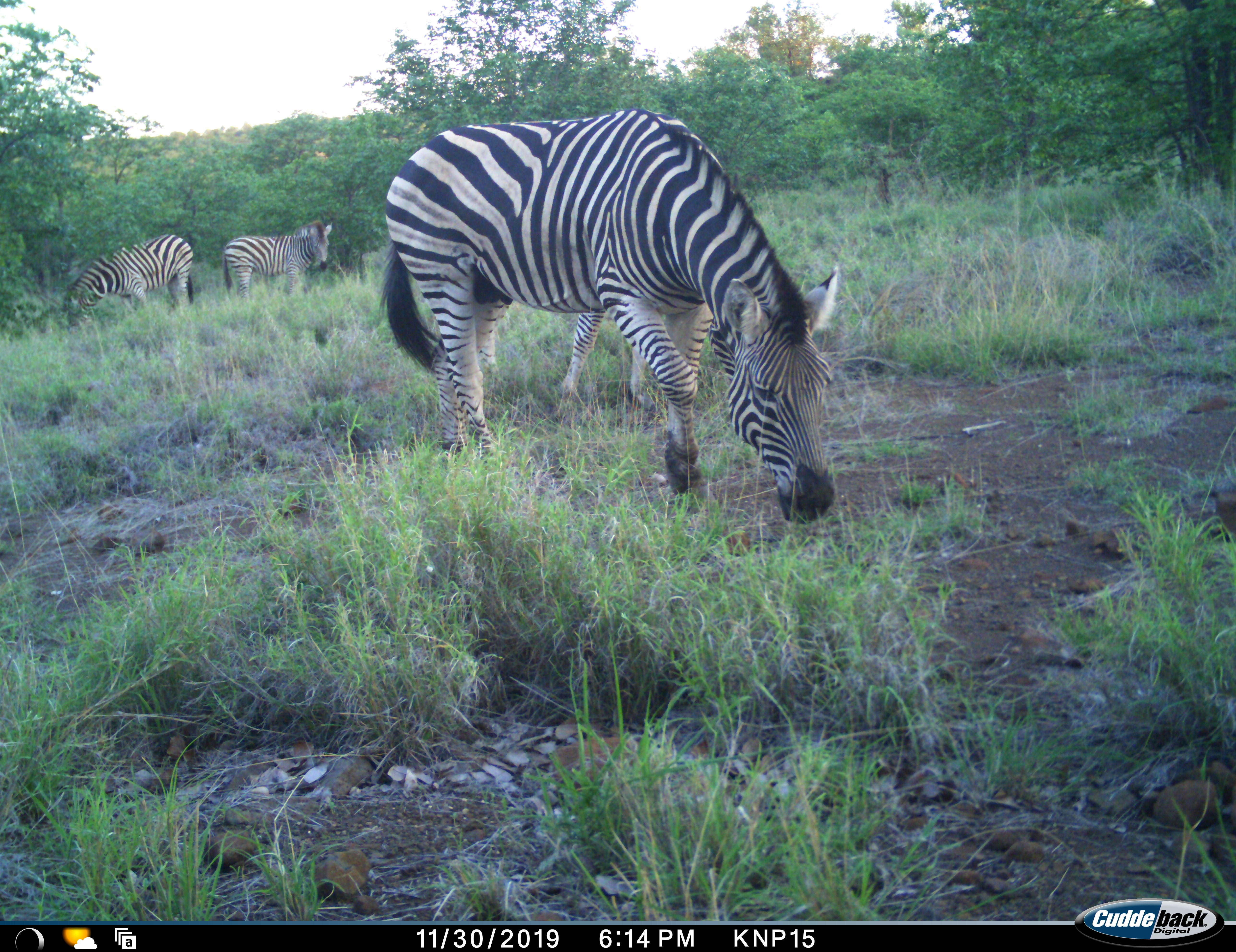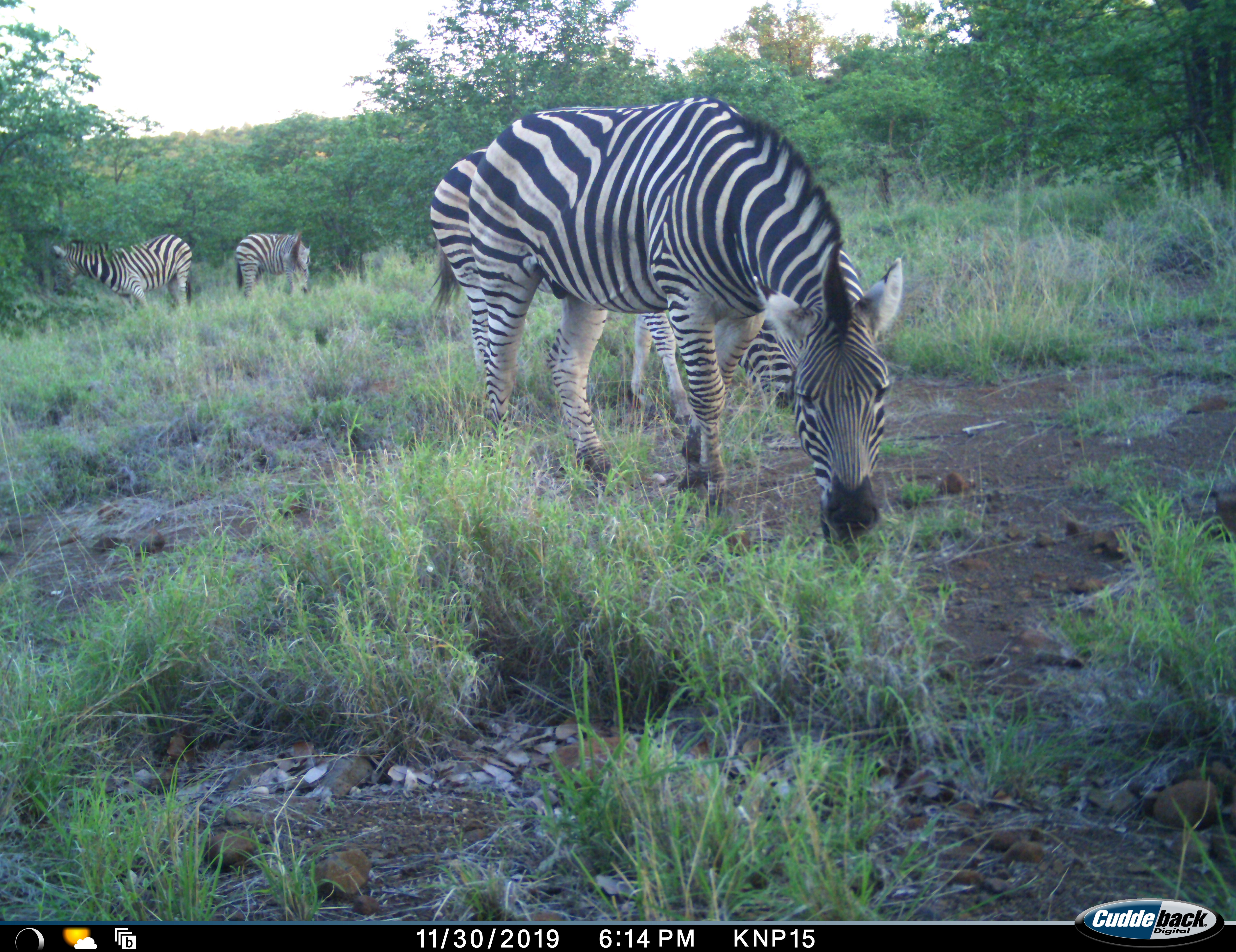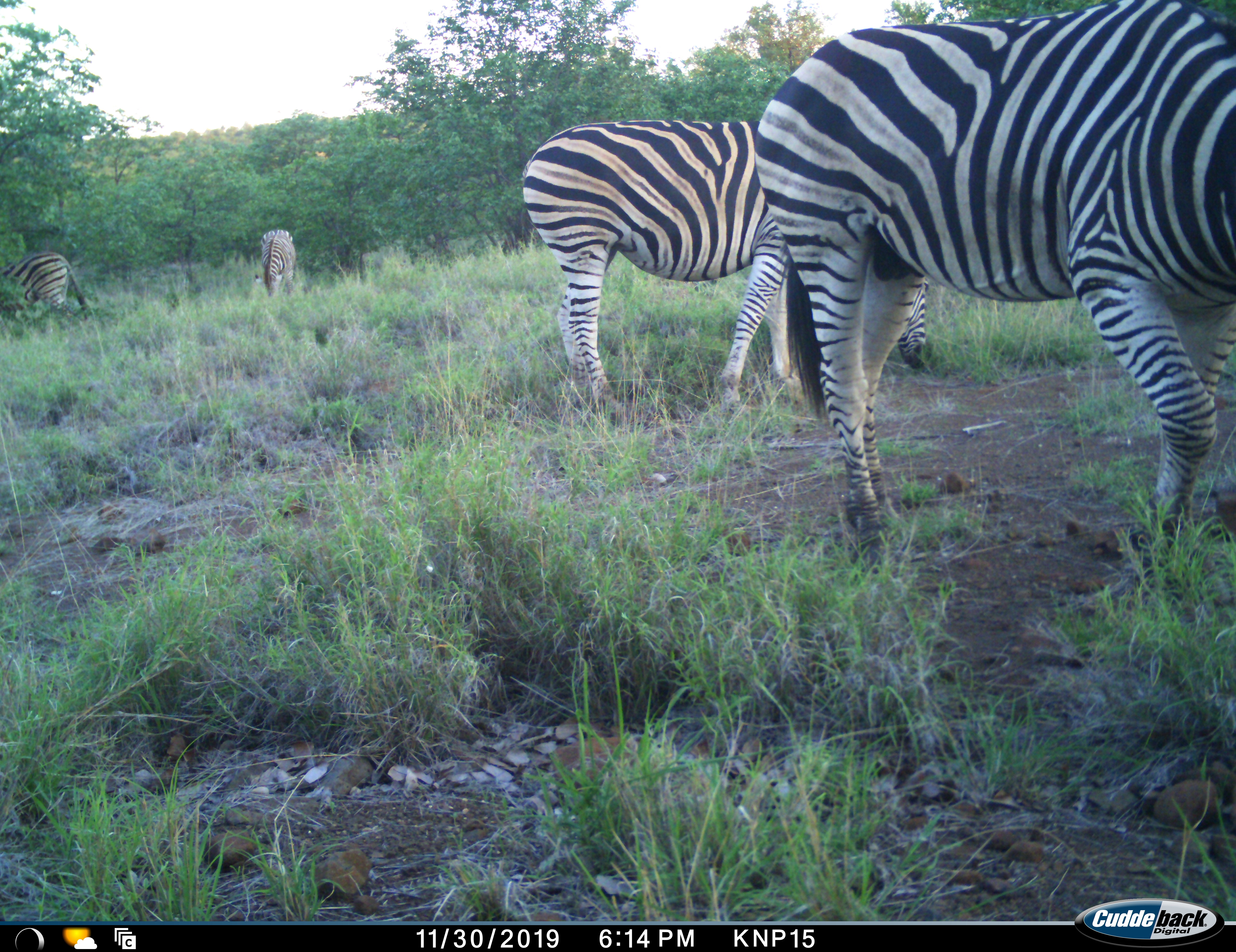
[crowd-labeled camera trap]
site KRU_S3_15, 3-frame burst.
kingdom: Animalia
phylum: Chordata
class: Mammalia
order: Perissodactyla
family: Equidae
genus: Equus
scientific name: Equus quagga burchellii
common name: burchell's zebra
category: zebraburchells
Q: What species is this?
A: Zebraburchells (burchell's zebra) (Equus quagga burchellii).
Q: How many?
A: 4.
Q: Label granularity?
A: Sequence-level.